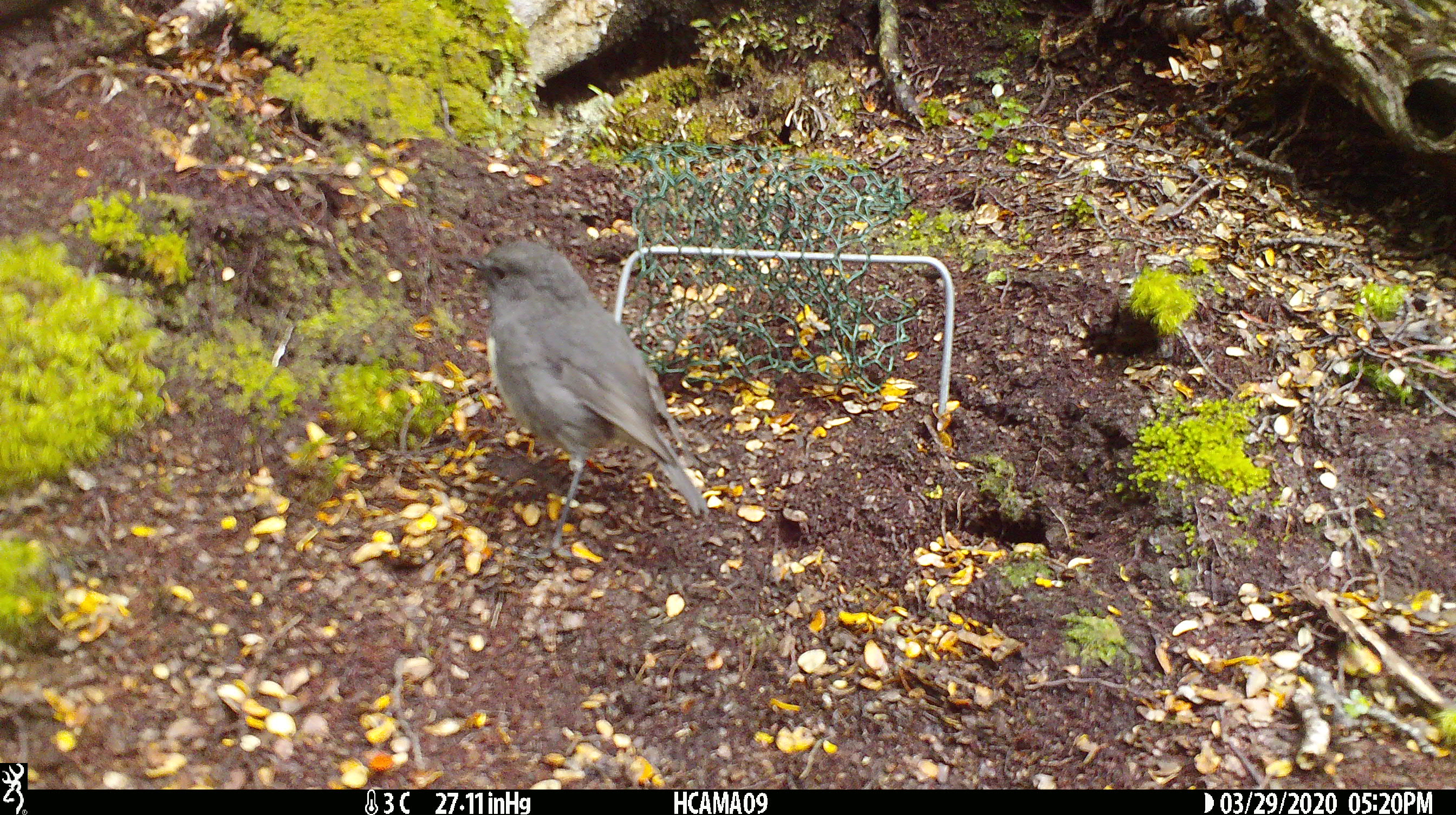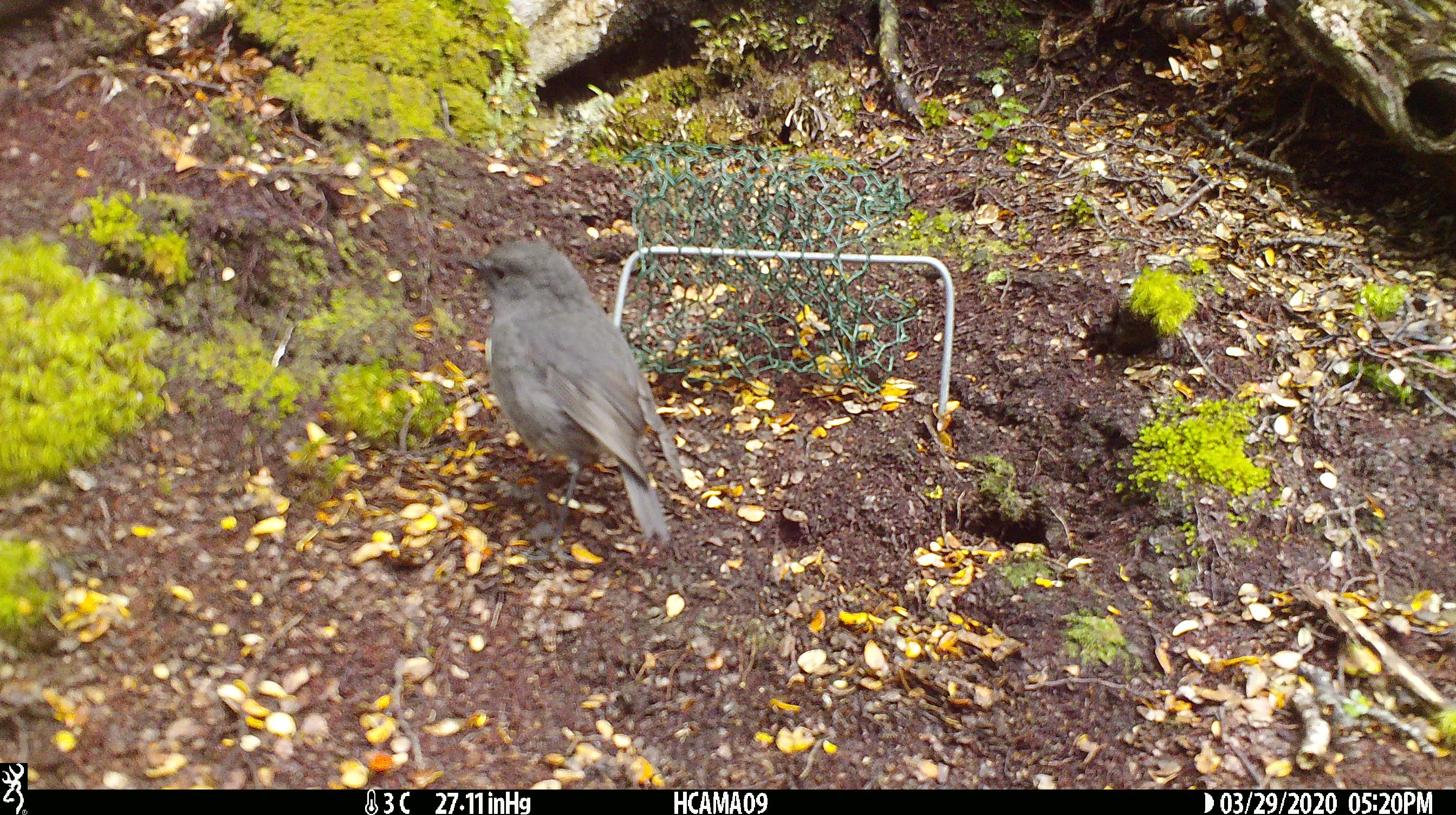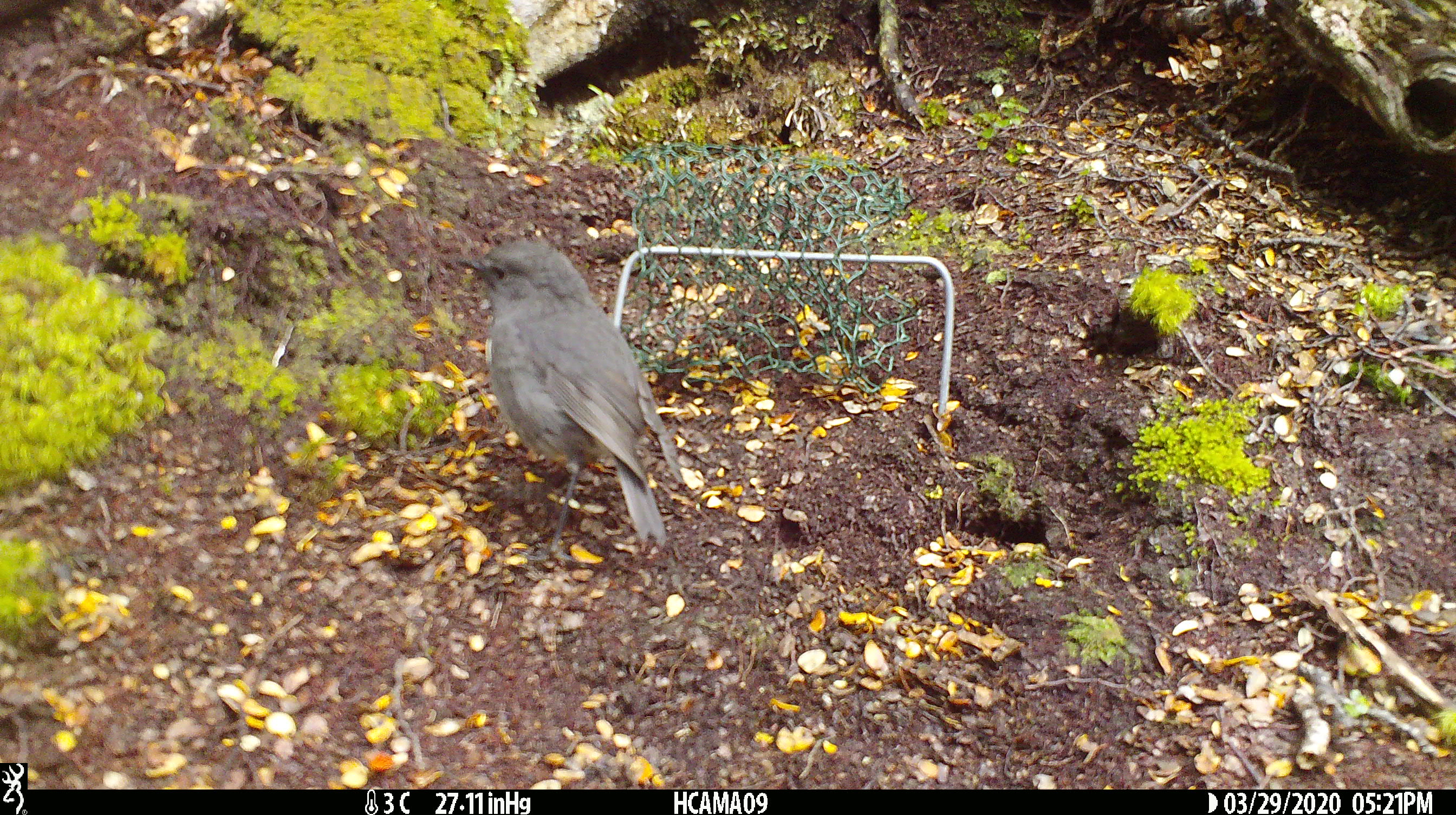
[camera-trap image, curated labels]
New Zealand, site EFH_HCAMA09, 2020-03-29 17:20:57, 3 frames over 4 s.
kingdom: Animalia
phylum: Chordata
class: Aves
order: Passeriformes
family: Petroicidae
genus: Petroica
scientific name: Petroica australis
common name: new zealand robin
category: robin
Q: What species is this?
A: Robin (new zealand robin) (Petroica australis).